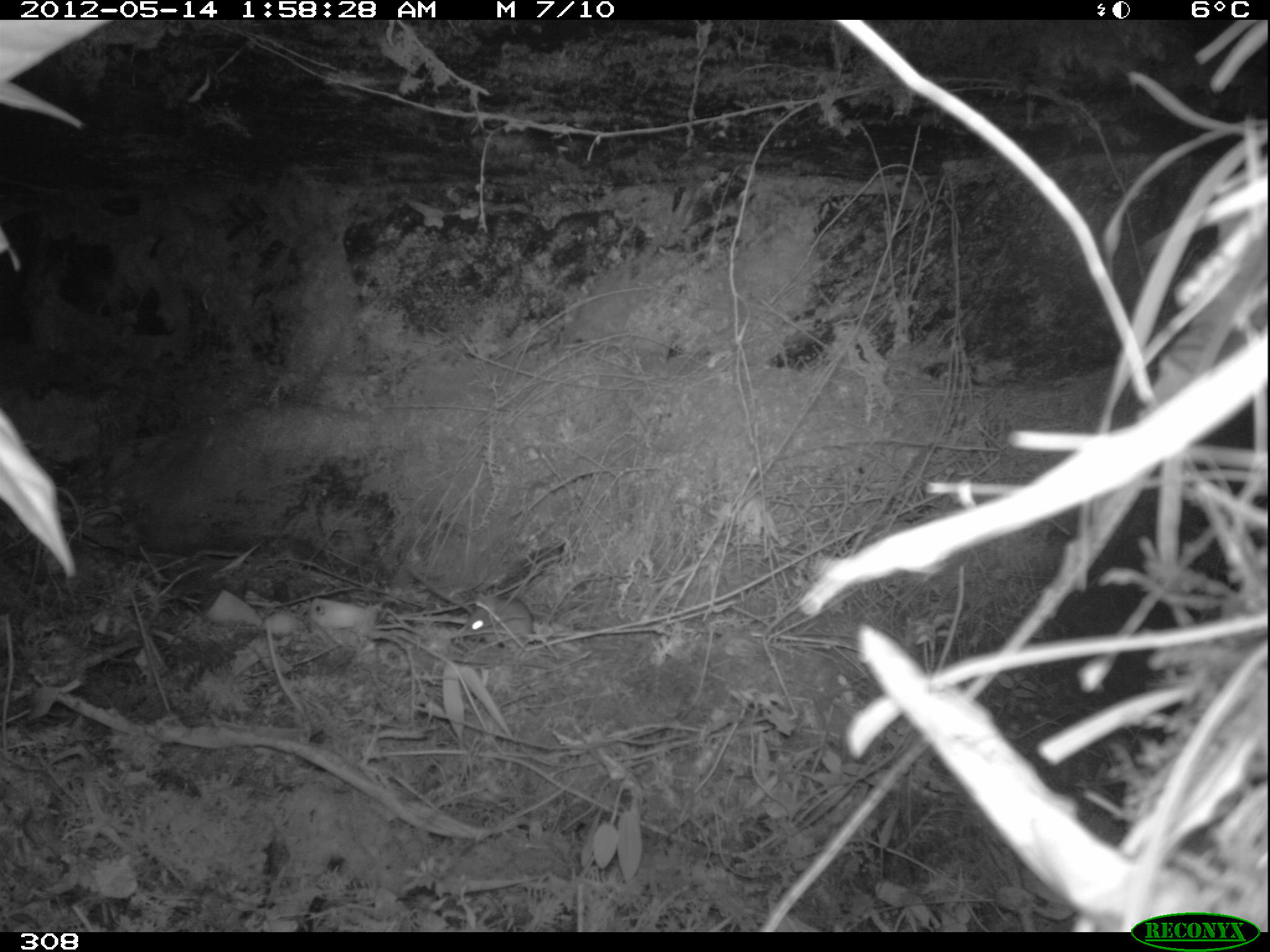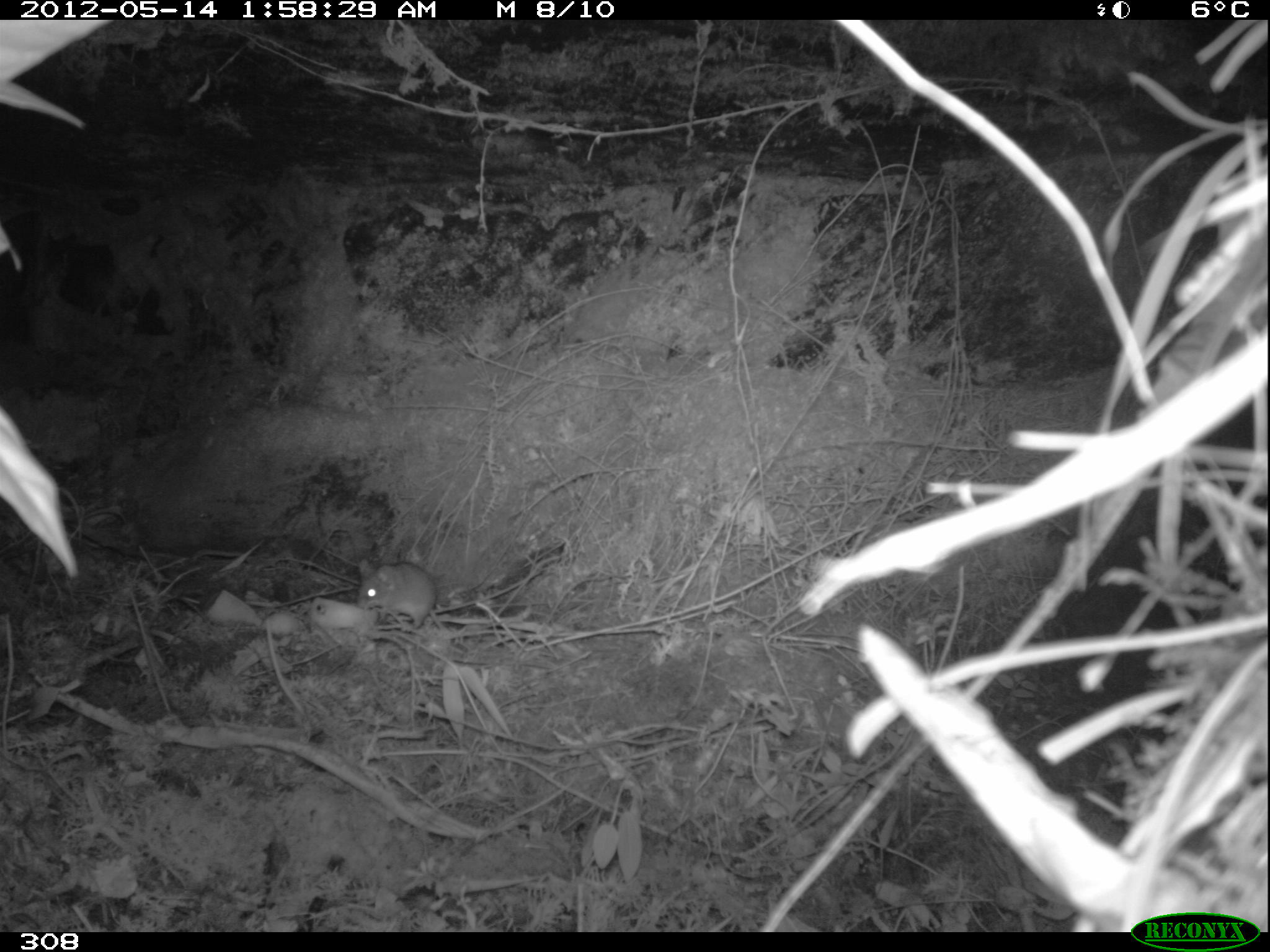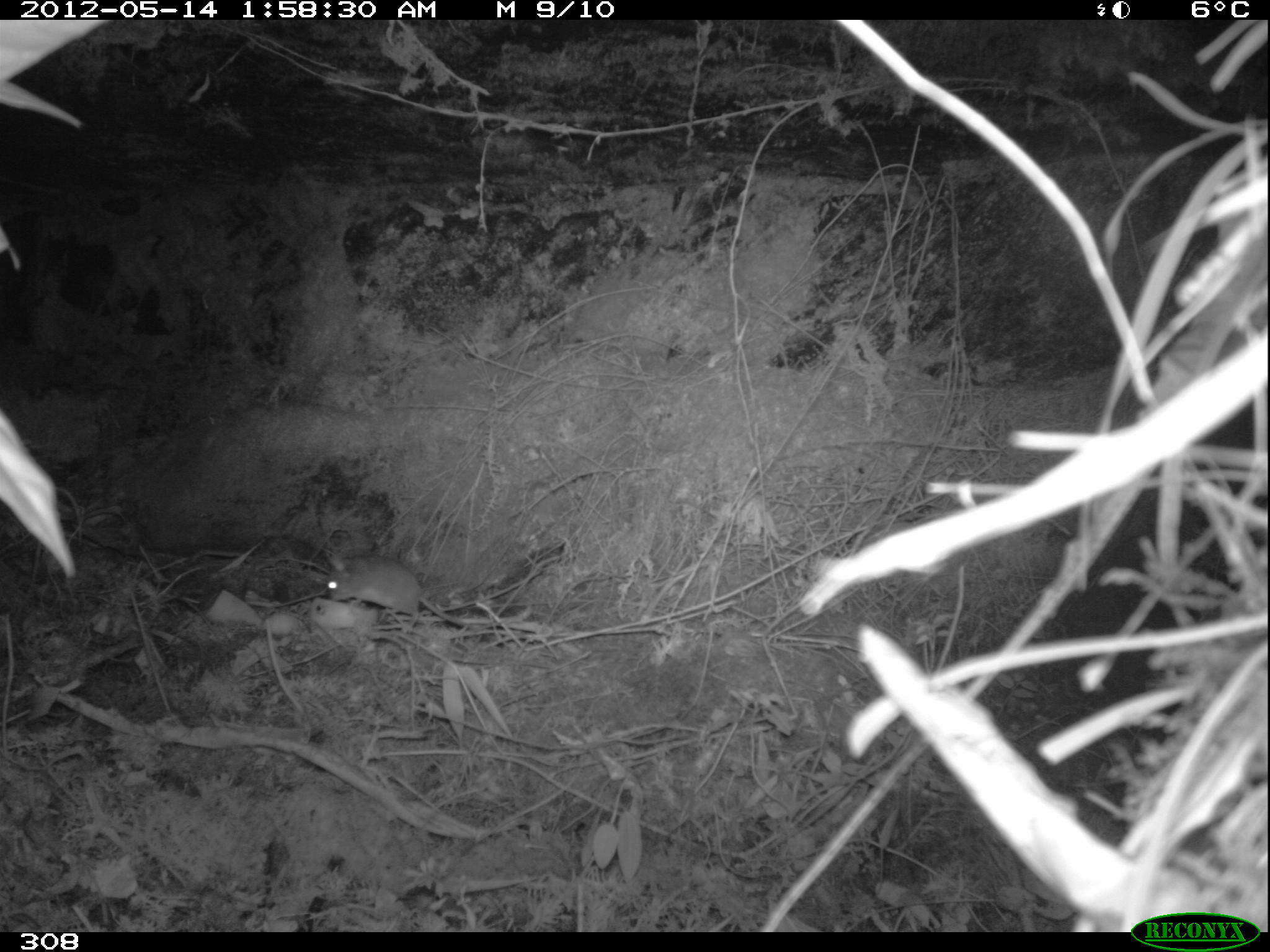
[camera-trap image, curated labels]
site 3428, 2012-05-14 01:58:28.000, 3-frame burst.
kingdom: Animalia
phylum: Chordata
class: Mammalia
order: Rodentia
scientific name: Rodentia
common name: rodents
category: unknown rodent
Unknown rodent (rodents) (Rodentia).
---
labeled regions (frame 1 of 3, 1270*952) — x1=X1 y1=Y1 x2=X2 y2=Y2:
unknown rodent: x1=462 y1=592 x2=535 y2=641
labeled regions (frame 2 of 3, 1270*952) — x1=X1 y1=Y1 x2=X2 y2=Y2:
unknown rodent: x1=357 y1=560 x2=542 y2=633